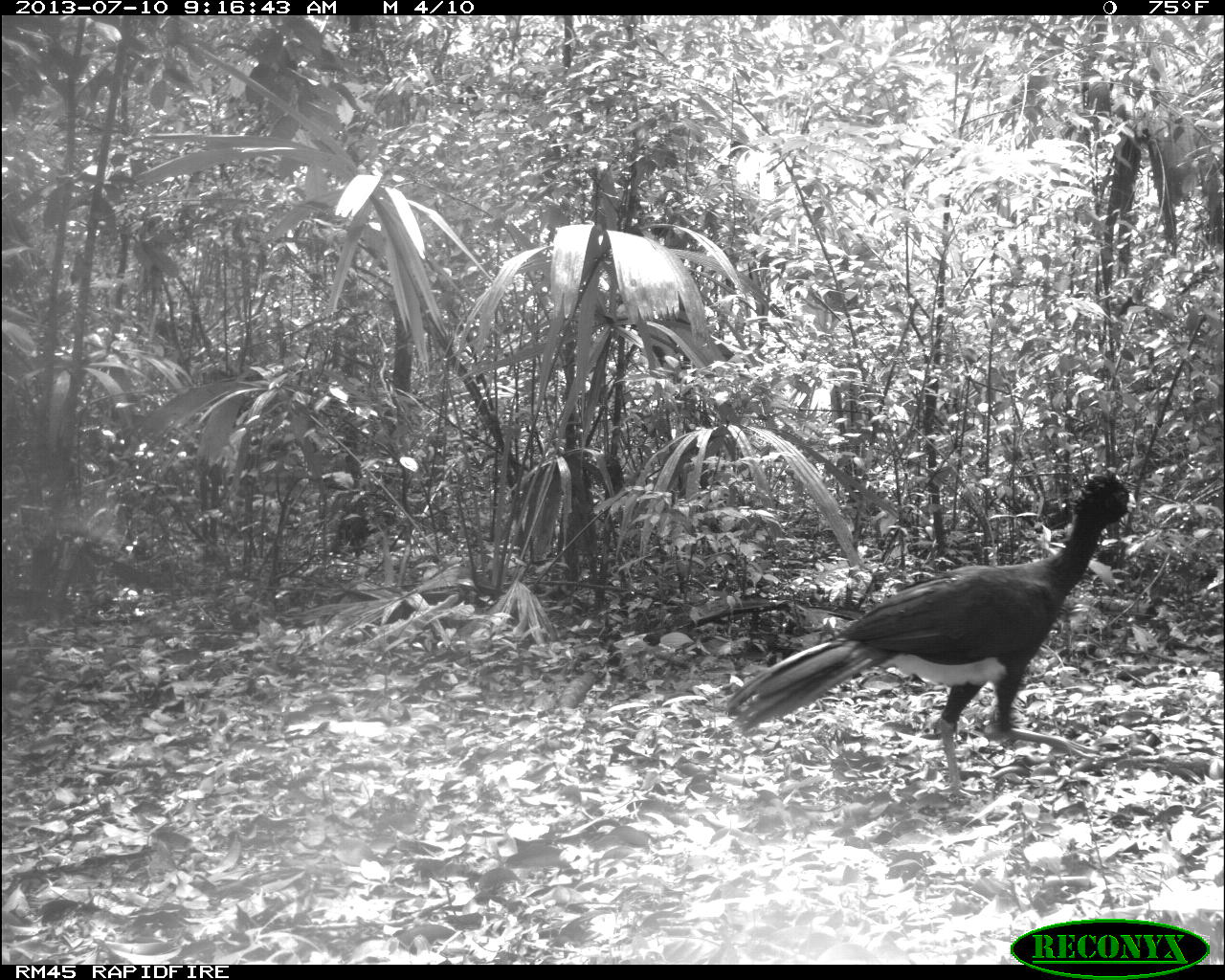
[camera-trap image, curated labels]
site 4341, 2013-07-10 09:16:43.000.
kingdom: Animalia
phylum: Chordata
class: Aves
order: Galliformes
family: Cracidae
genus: Crax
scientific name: Crax rubra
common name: great curassow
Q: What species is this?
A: Crax rubra (great curassow).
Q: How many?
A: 2.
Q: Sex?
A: Male.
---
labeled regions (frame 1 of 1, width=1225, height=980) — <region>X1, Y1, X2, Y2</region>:
crax rubra: <region>725, 468, 1135, 800</region>